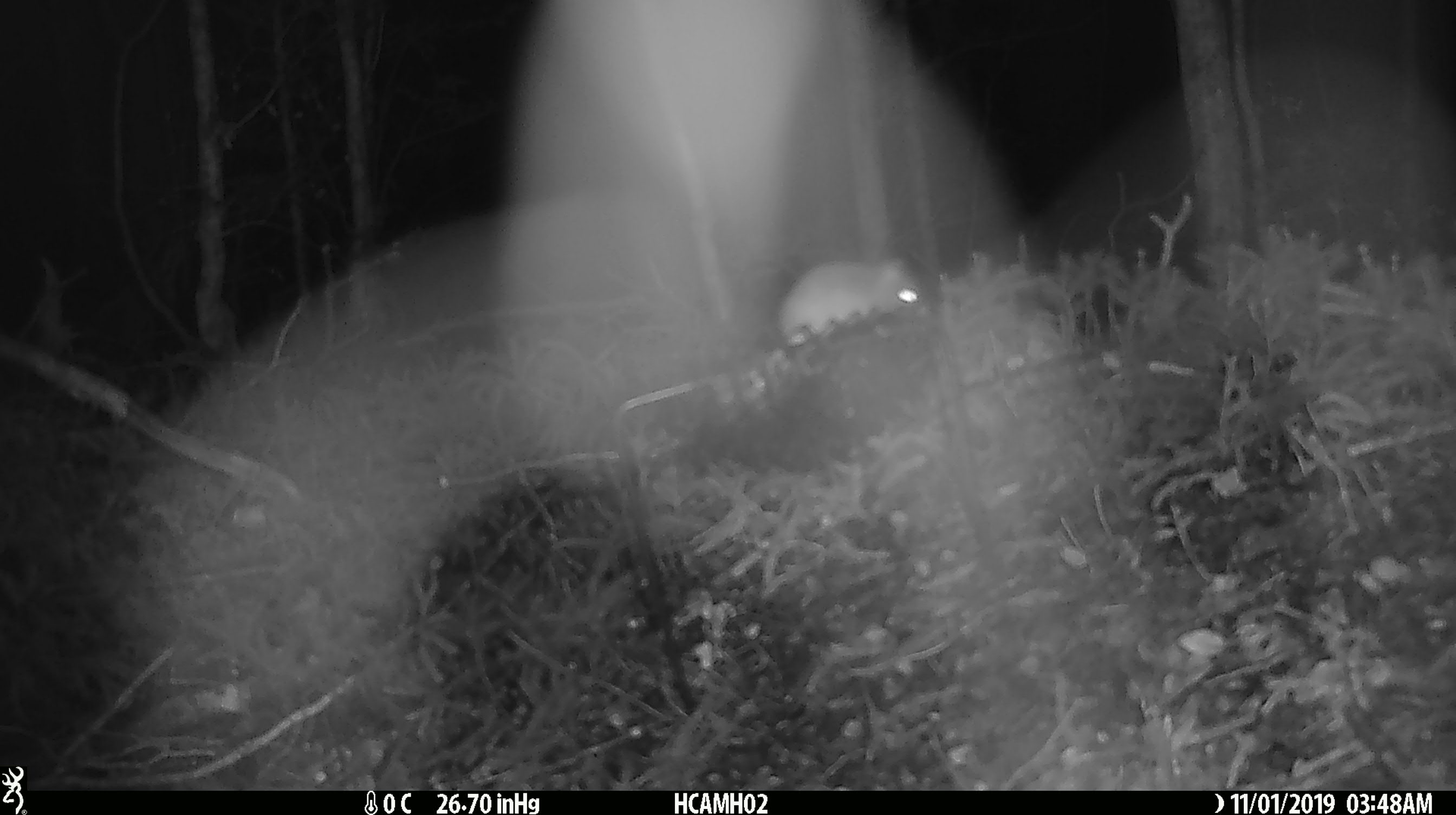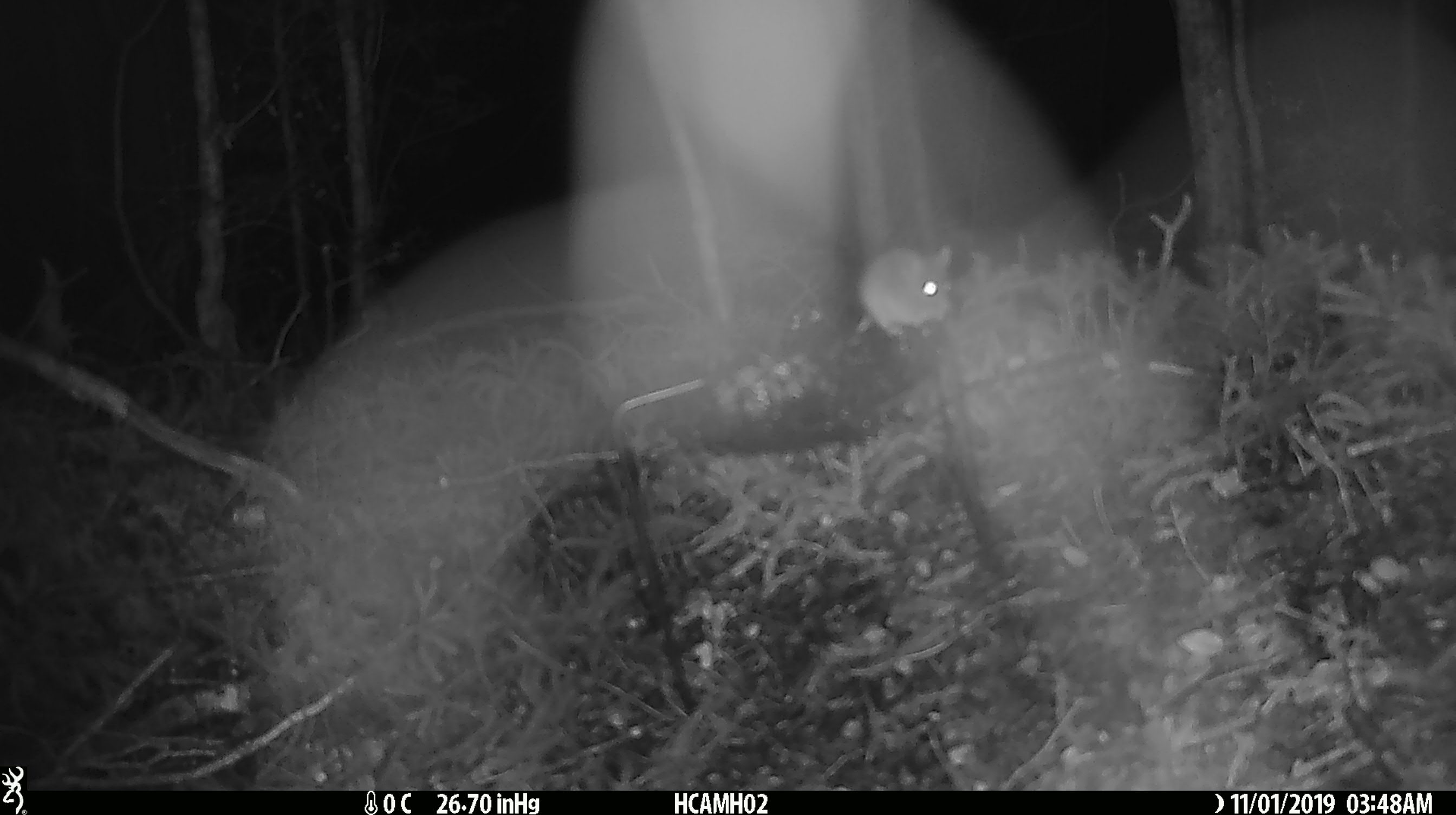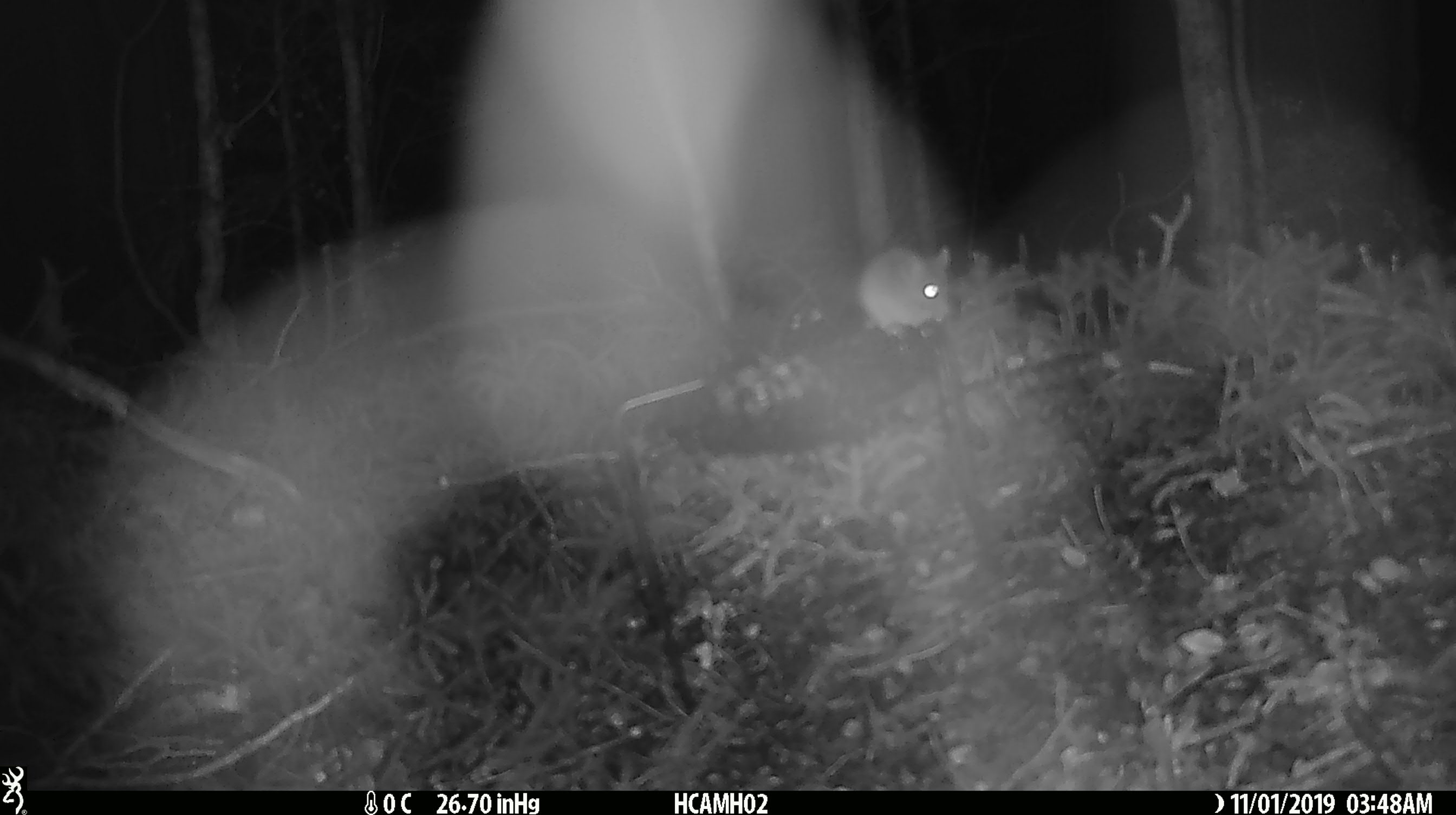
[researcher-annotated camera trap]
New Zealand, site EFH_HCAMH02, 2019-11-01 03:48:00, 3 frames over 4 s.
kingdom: Animalia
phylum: Chordata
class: Mammalia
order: Rodentia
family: Muridae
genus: Mus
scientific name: Mus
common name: mouse